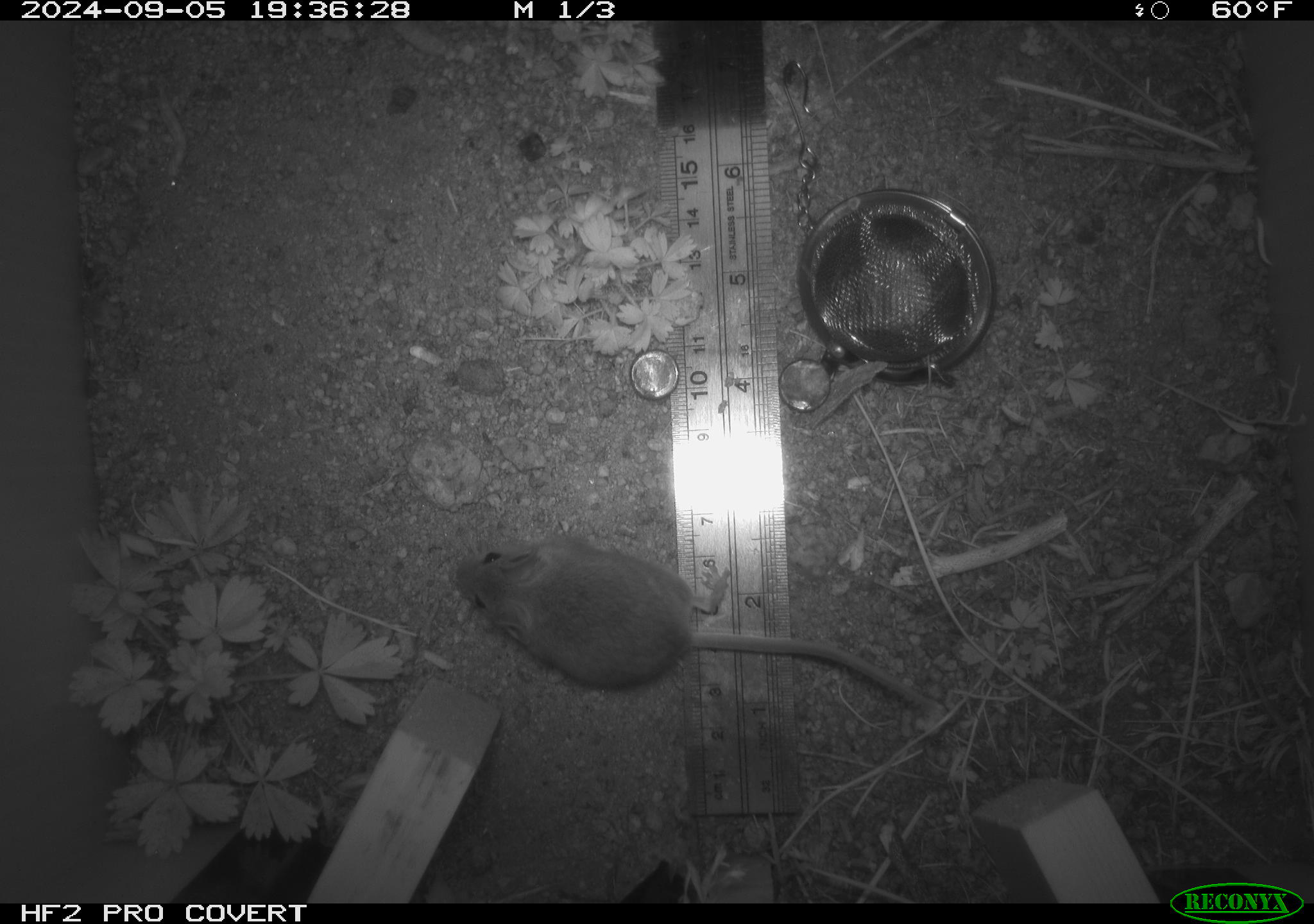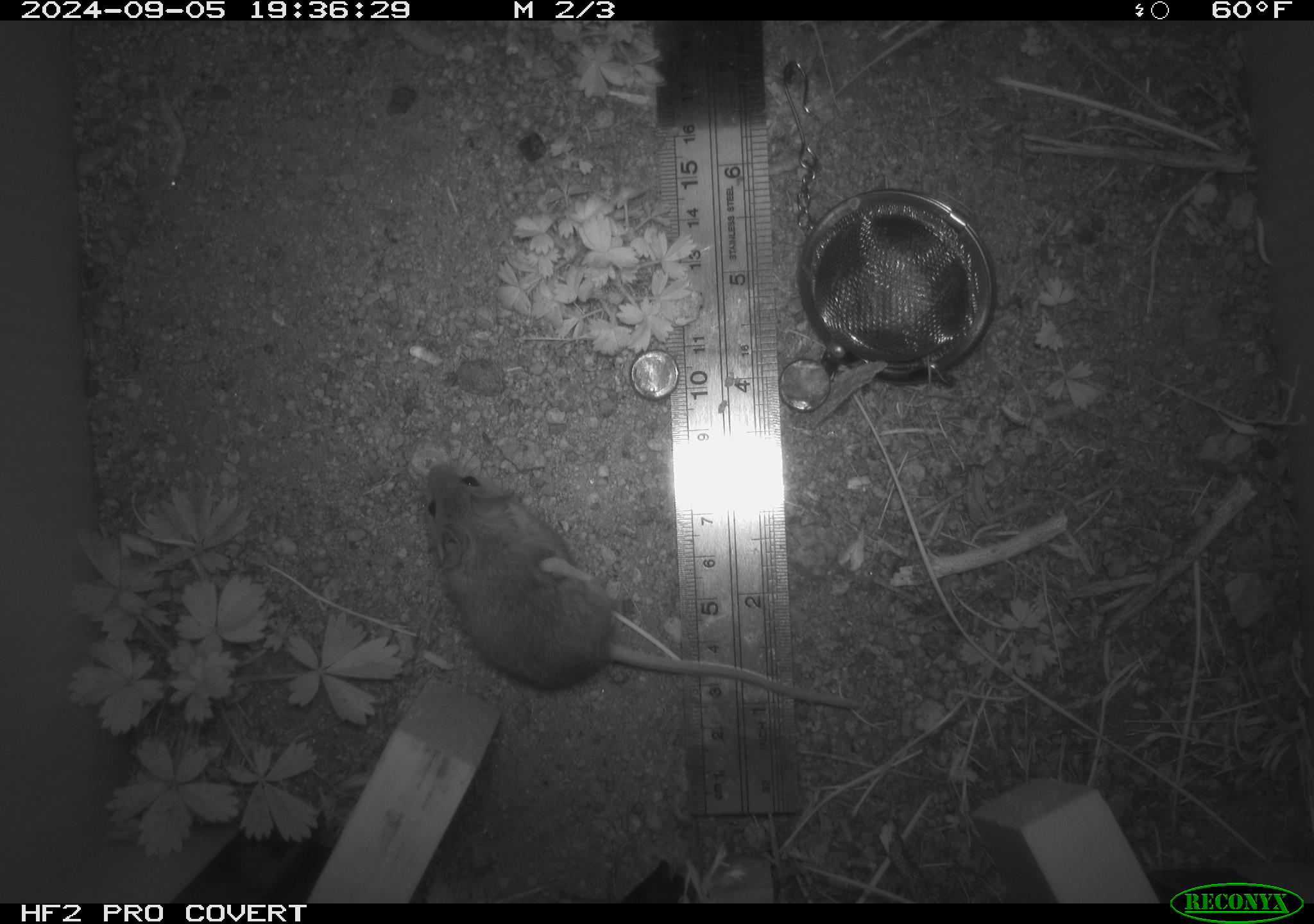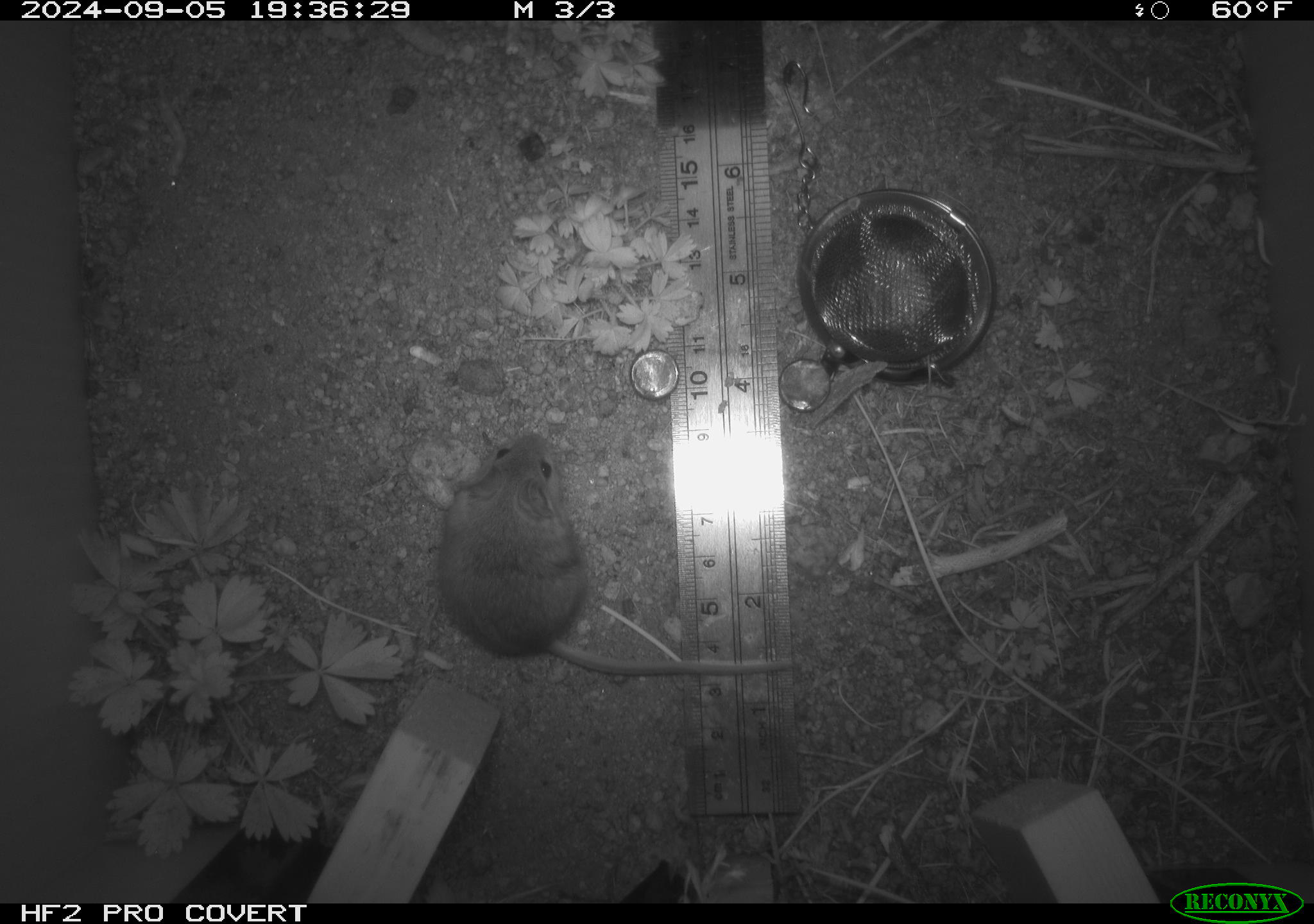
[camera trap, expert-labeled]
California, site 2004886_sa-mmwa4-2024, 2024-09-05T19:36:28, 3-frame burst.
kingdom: Animalia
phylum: Chordata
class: Mammalia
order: Rodentia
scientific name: Rodentia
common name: mouse species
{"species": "mouse species (Rodentia)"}